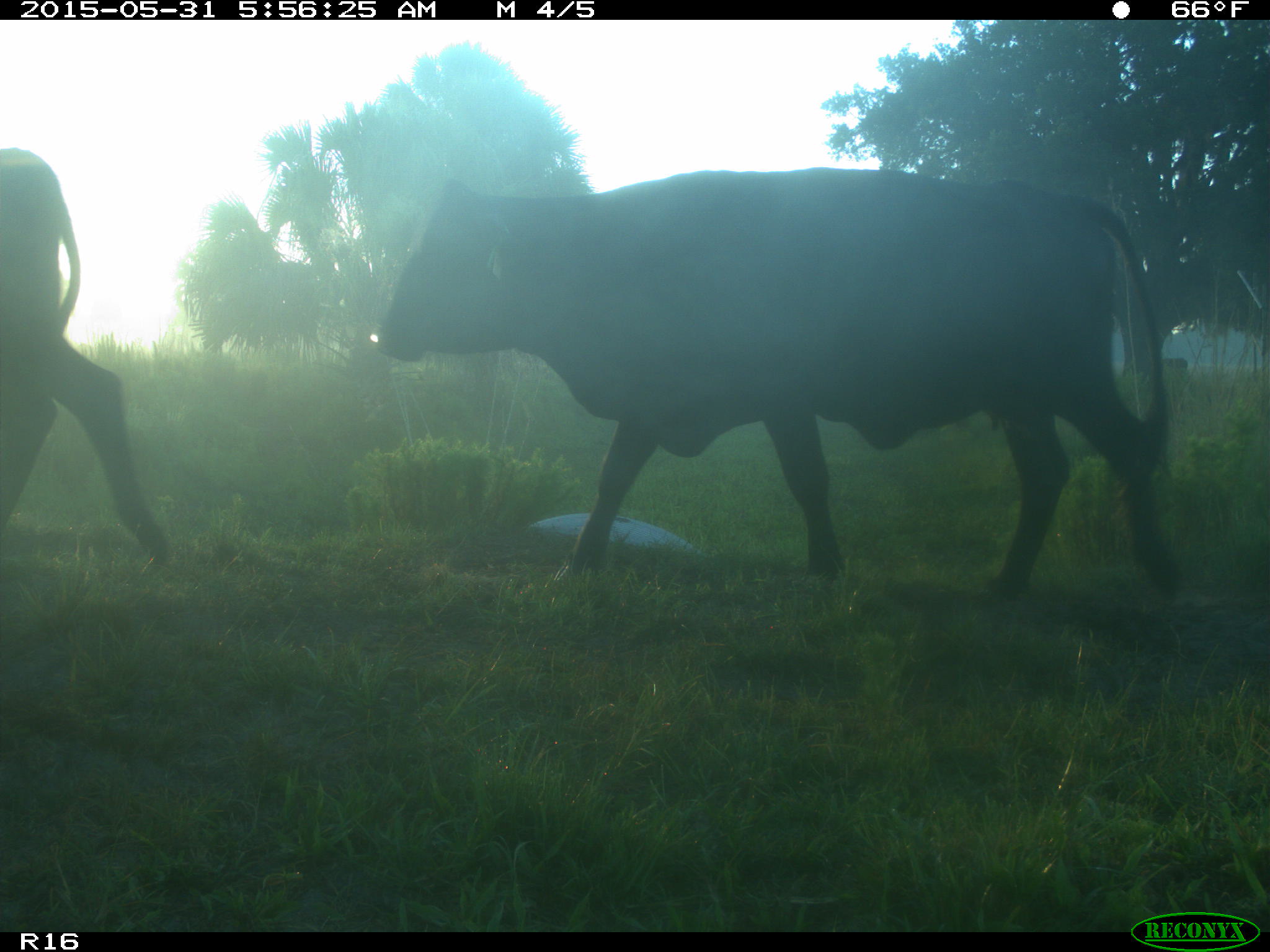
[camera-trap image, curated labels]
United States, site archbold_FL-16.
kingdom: Animalia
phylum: Chordata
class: Mammalia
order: Artiodactyla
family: Bovidae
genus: Bos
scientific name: Bos taurus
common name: domestic cow